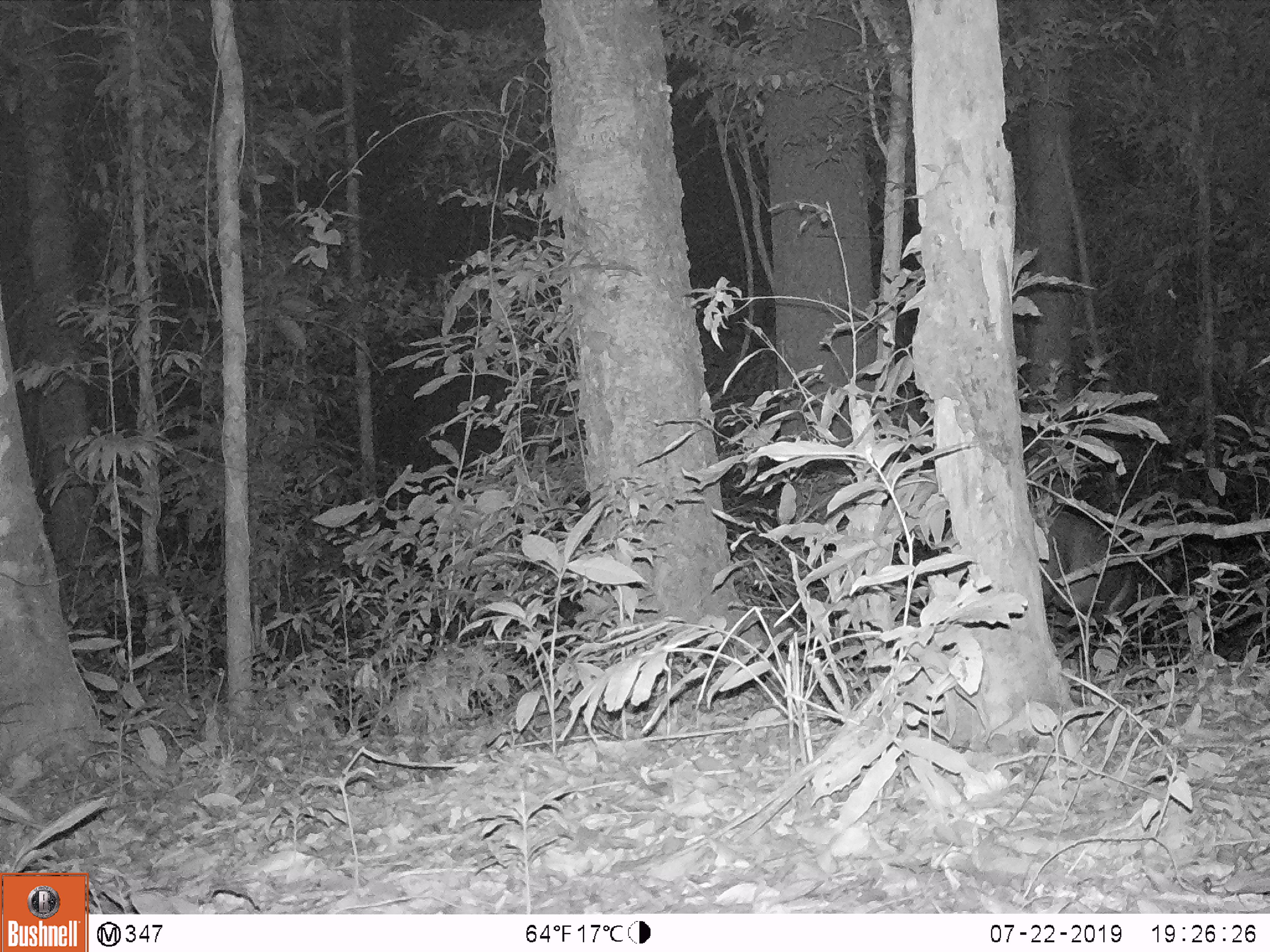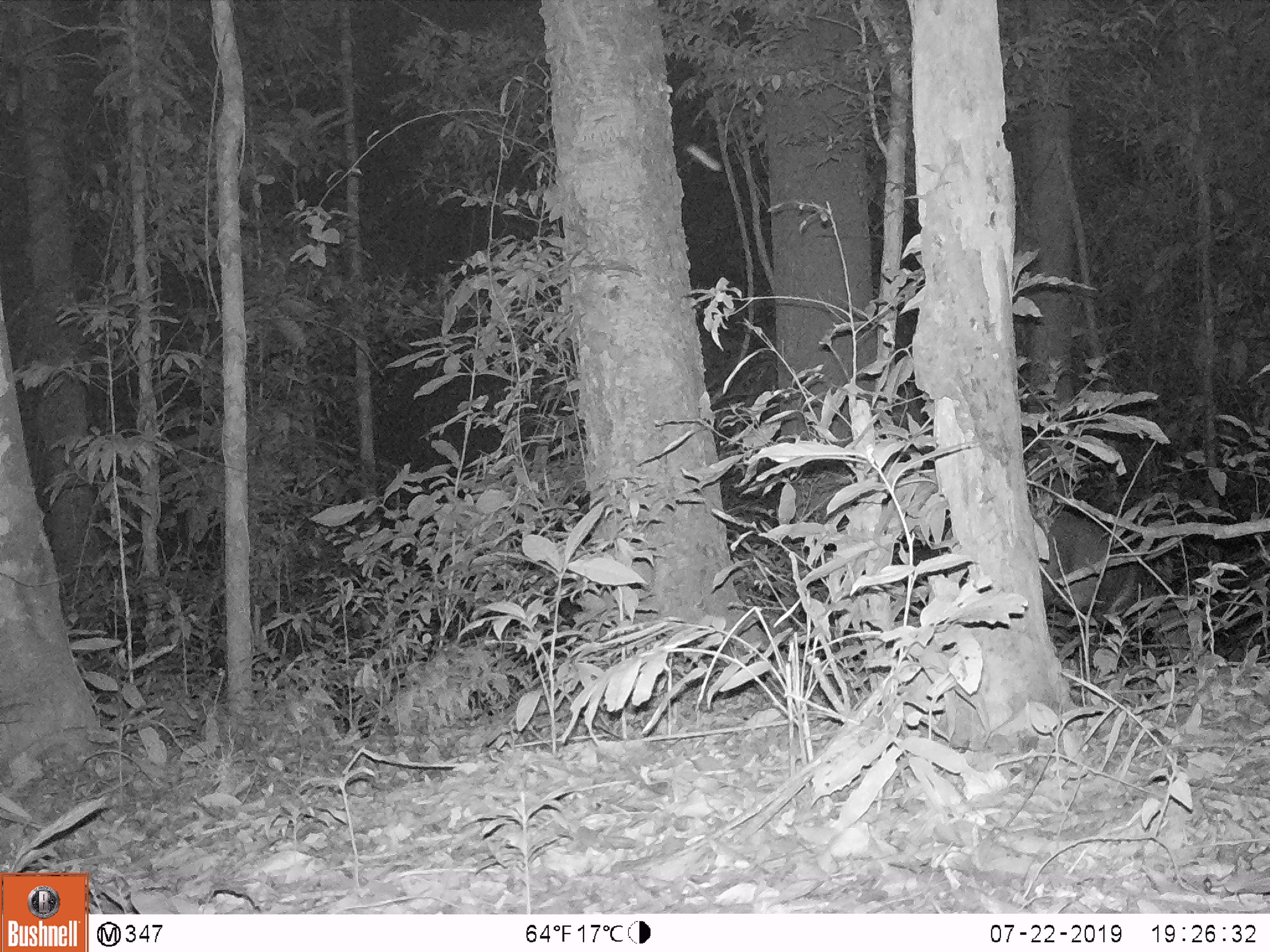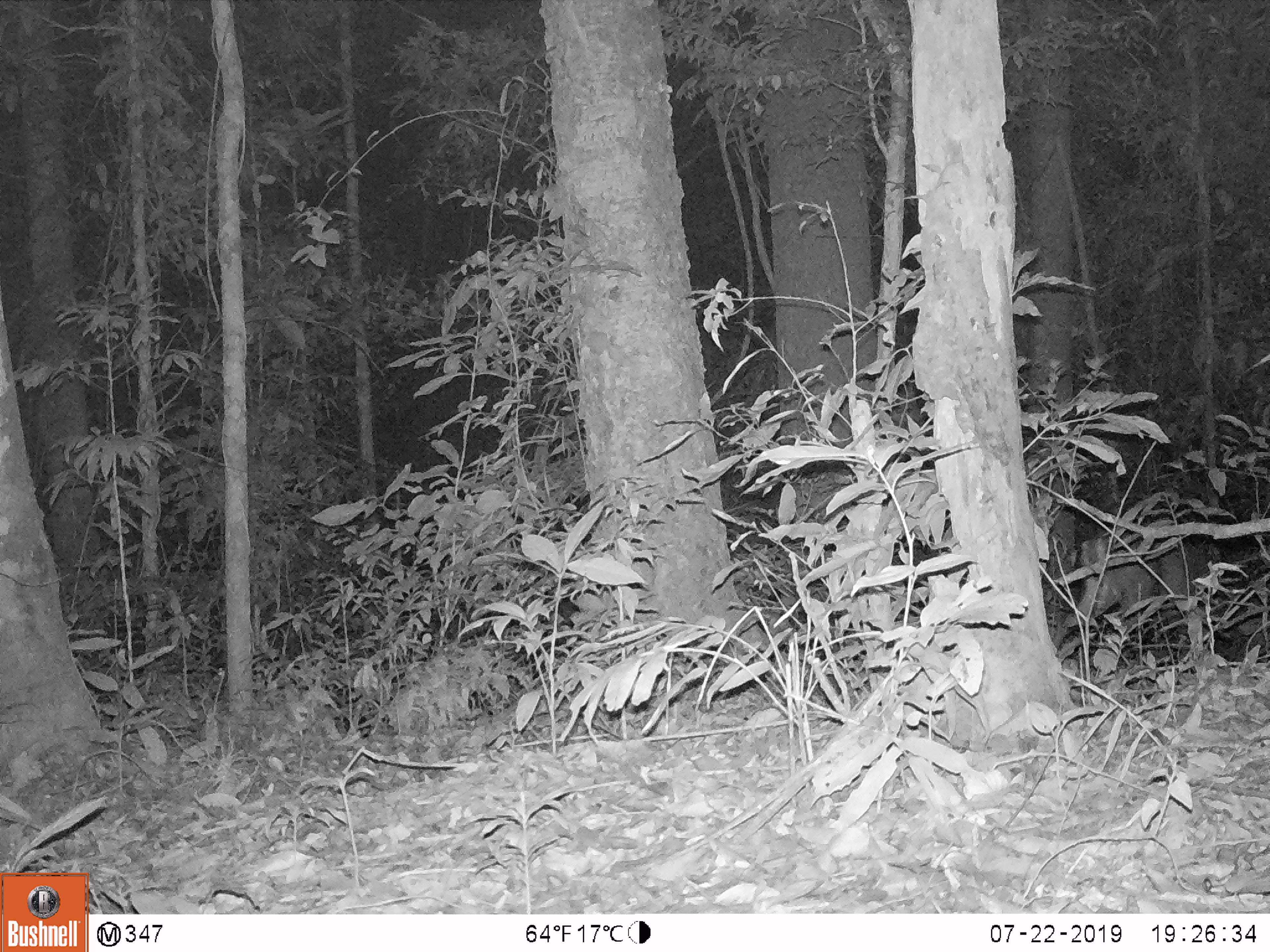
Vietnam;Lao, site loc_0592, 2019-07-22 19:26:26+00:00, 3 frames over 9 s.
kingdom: Animalia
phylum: Chordata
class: Mammalia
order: Artiodactyla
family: Cervidae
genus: Muntiacus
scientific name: Muntiacus rooseveltorum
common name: roosevelt's muntjac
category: roosevelts muntjac group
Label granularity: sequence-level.